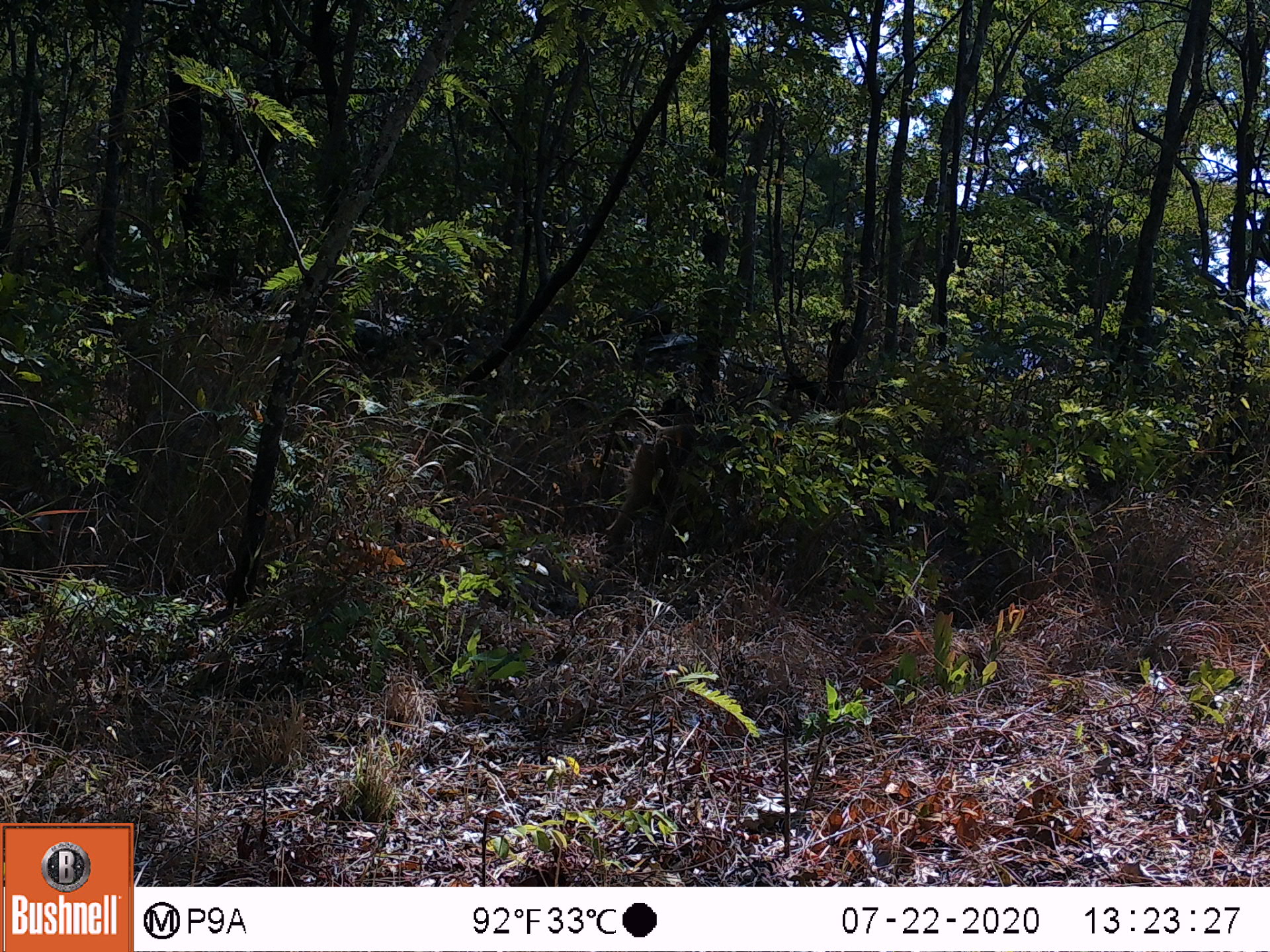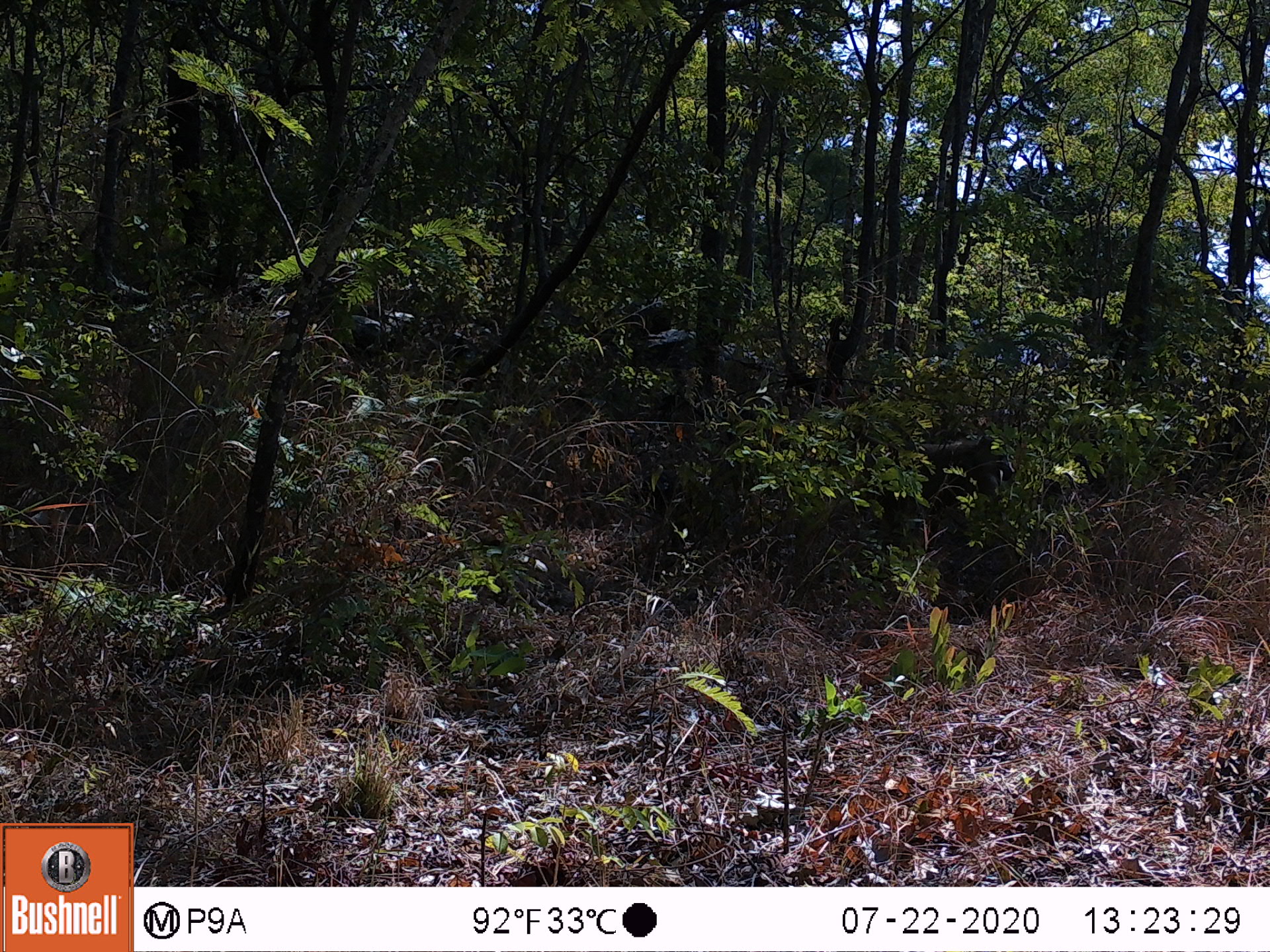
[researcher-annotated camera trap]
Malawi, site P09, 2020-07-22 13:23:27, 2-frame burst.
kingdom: Animalia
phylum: Chordata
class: Mammalia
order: Primates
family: Cercopithecidae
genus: Papio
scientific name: Papio cynocephalus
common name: yellow baboon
Yellow baboon (Papio cynocephalus), count 1.